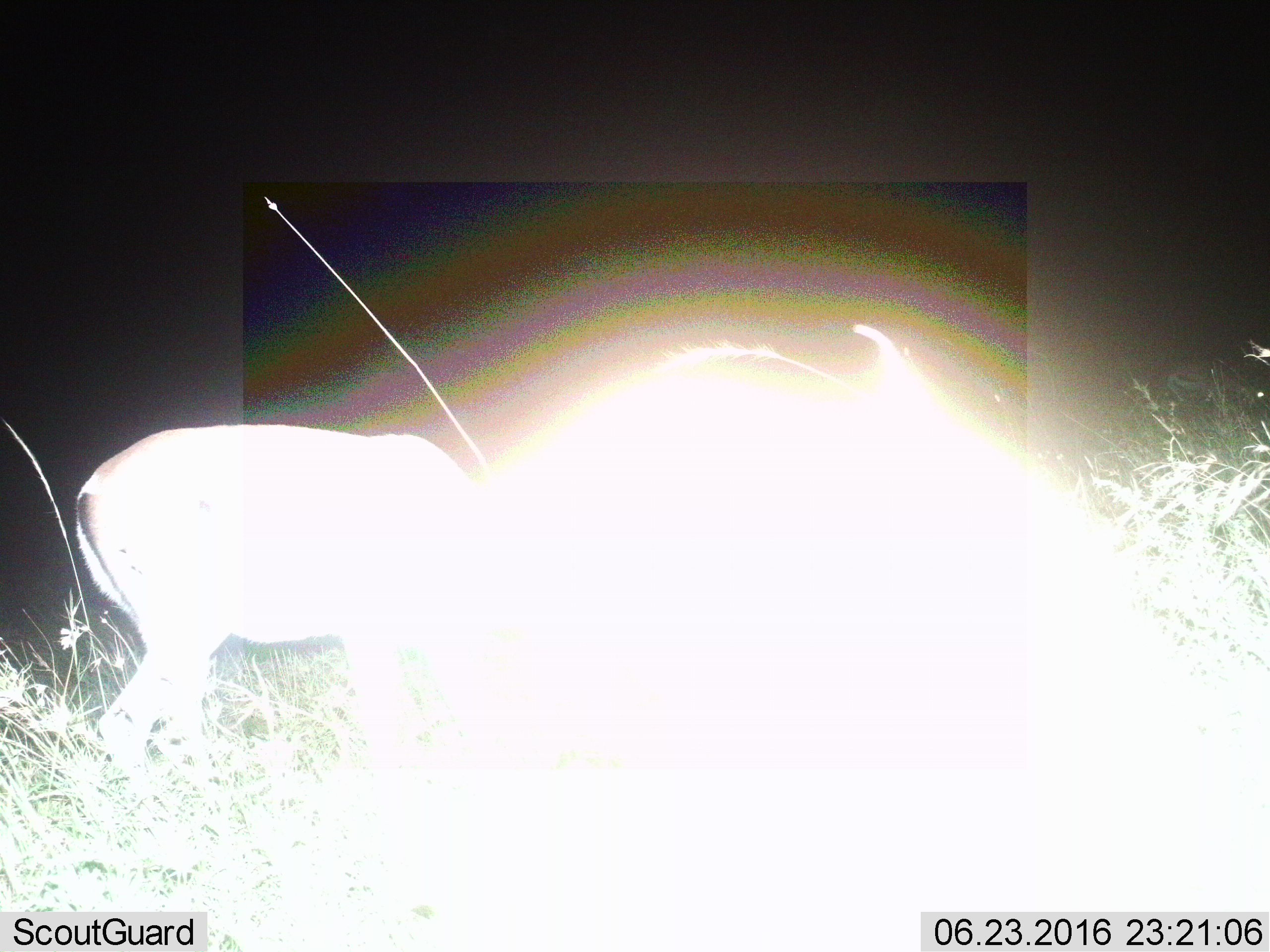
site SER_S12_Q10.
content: unidentified animal